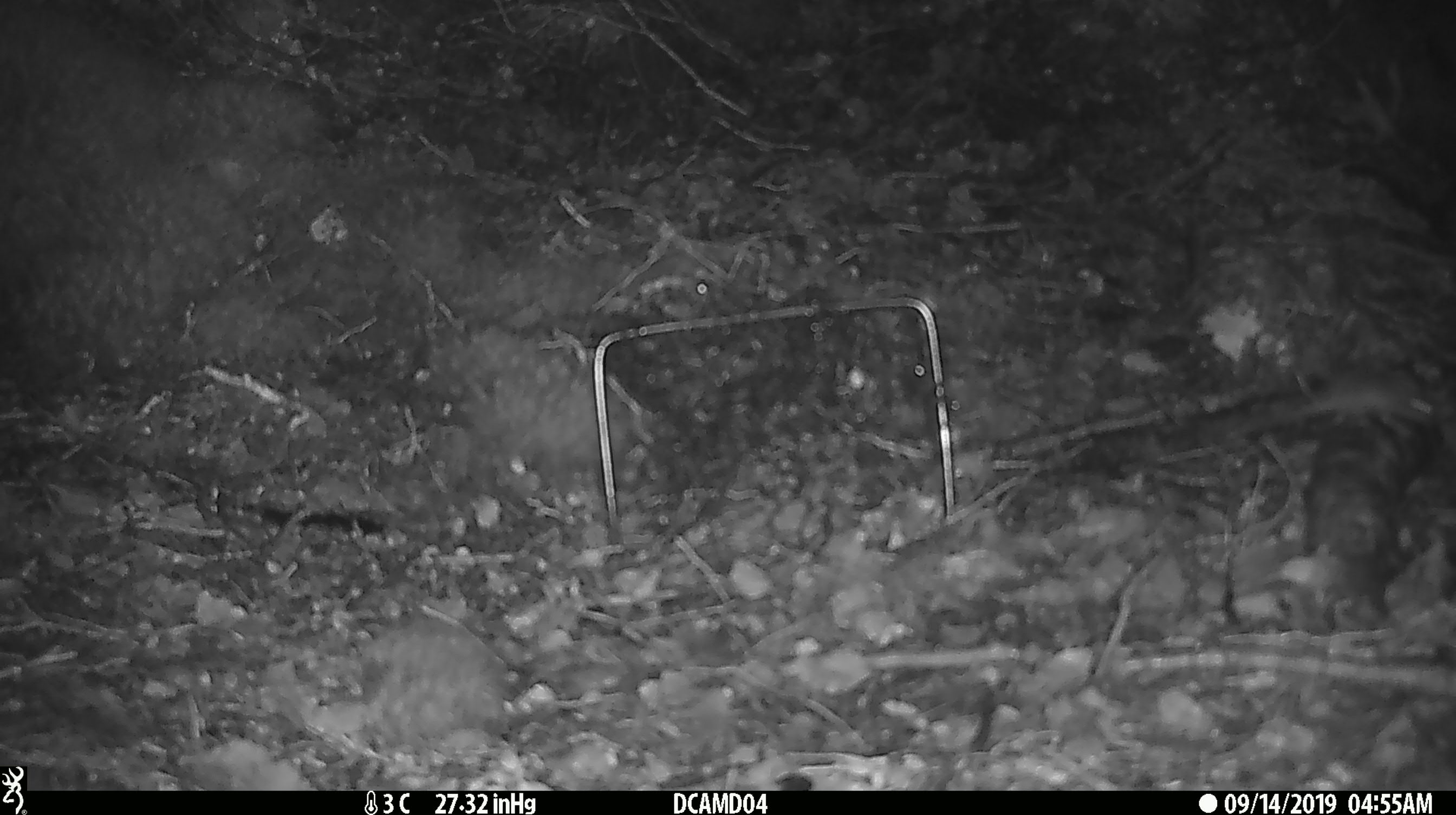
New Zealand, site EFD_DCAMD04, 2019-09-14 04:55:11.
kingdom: Animalia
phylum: Chordata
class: Mammalia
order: Rodentia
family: Muridae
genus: Mus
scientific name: Mus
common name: mouse